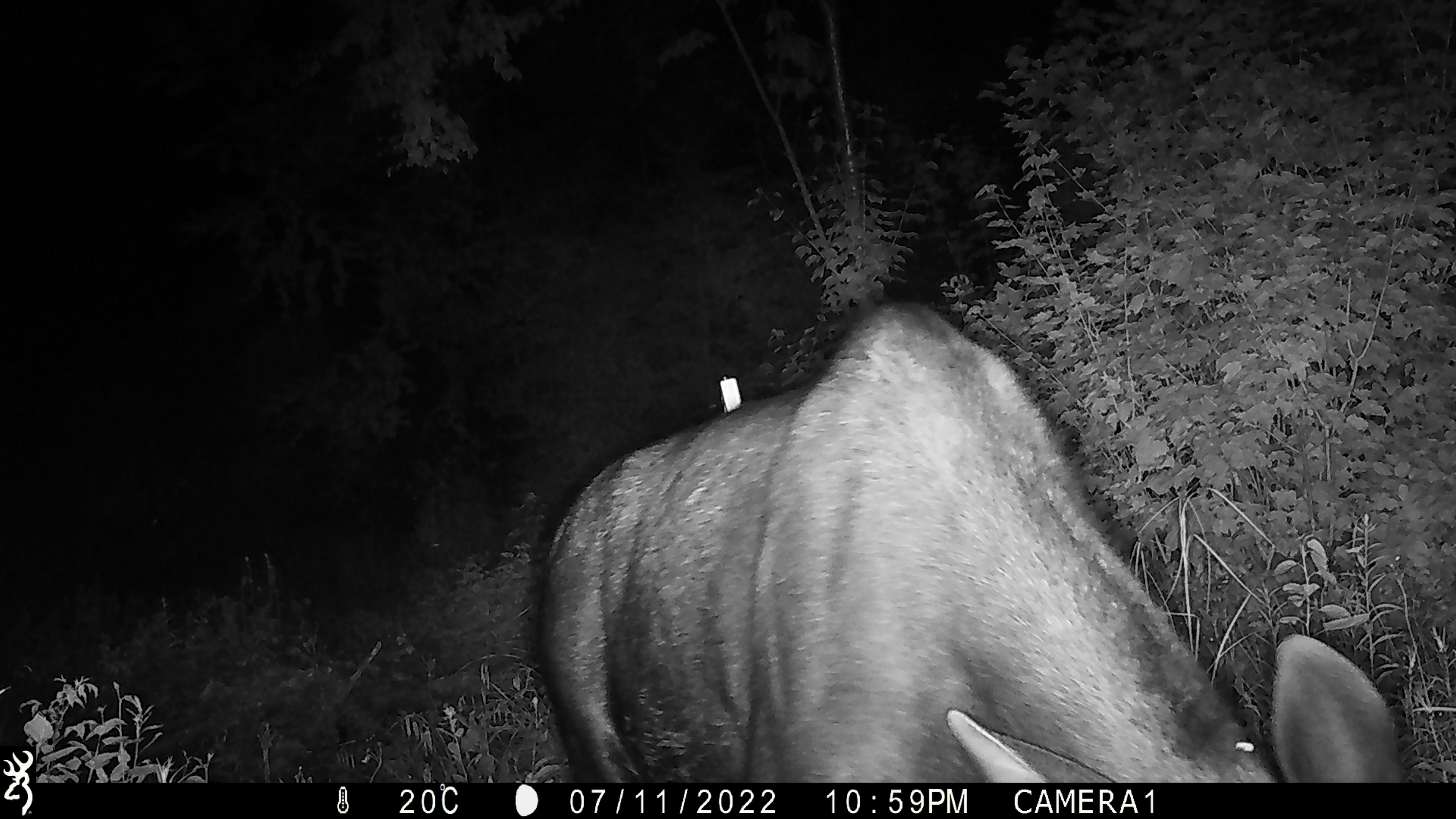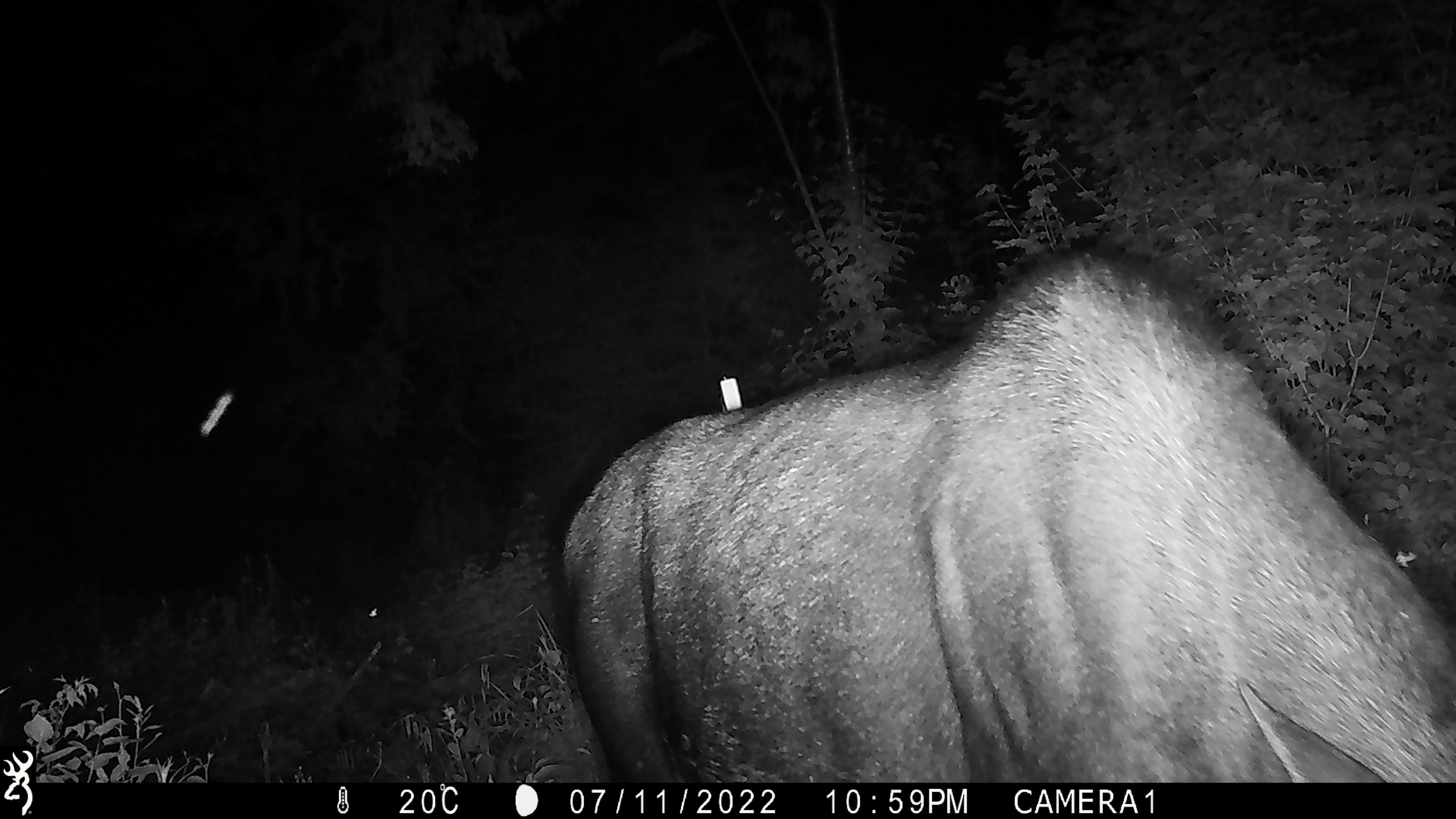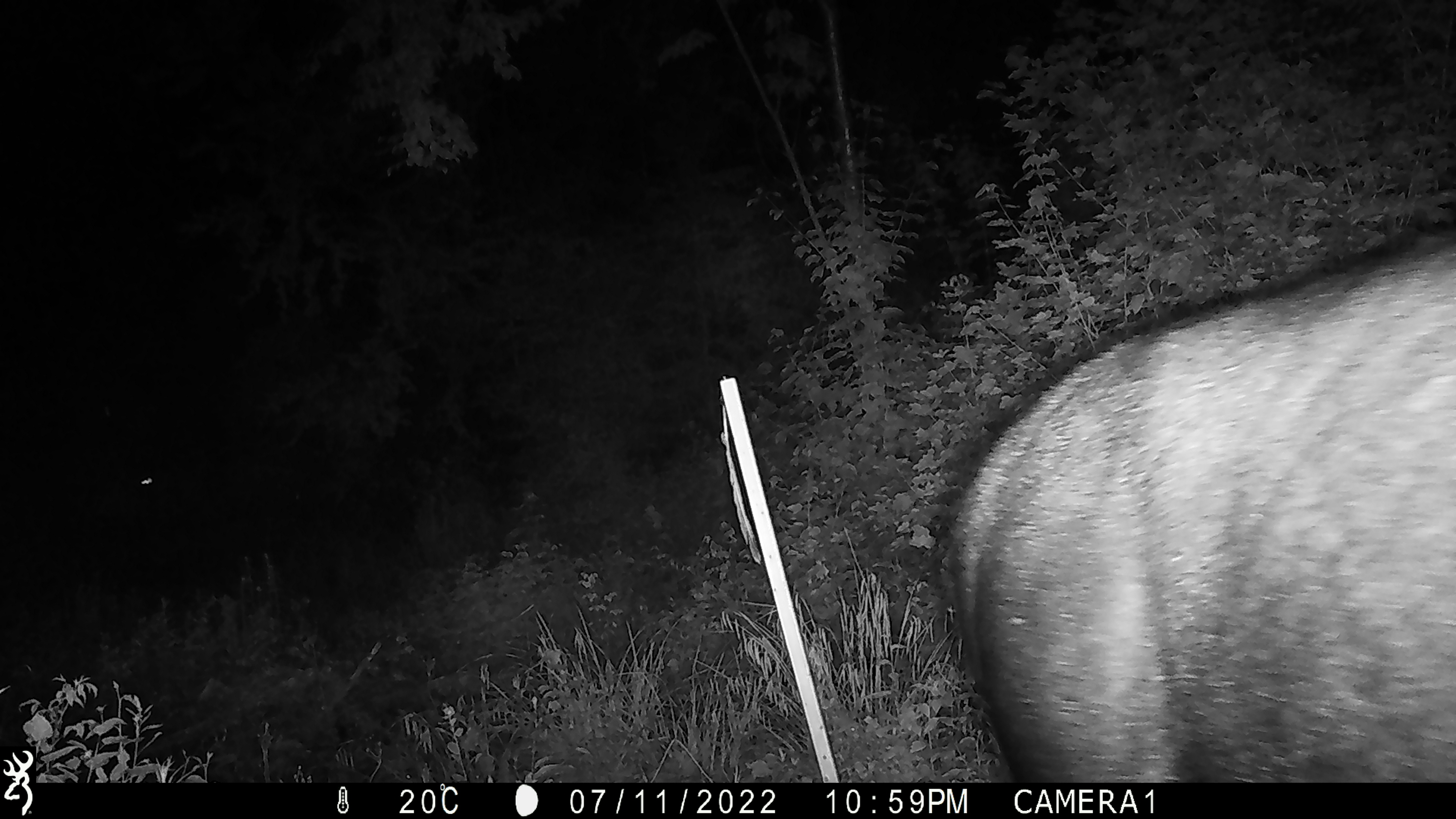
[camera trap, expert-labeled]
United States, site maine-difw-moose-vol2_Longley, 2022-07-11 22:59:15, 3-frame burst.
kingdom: Animalia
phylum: Chordata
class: Mammalia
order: Artiodactyla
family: Cervidae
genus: Alces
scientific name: Alces alces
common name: moose